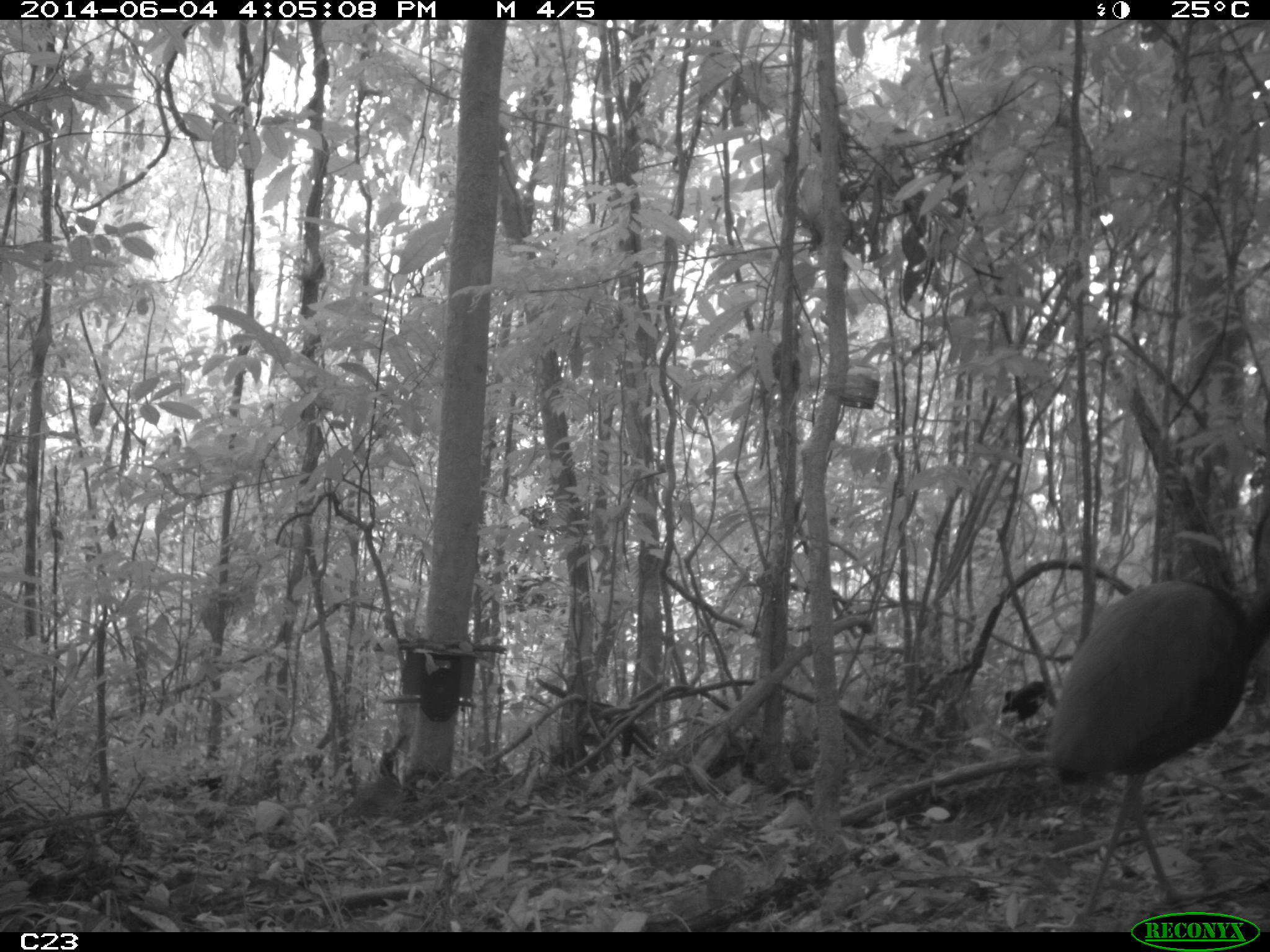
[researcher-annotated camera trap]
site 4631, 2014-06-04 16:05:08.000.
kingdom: Animalia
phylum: Chordata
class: Aves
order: Gruiformes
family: Psophiidae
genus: Psophia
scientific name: Psophia crepitans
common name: gray-winged trumpeter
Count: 5.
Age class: adult.